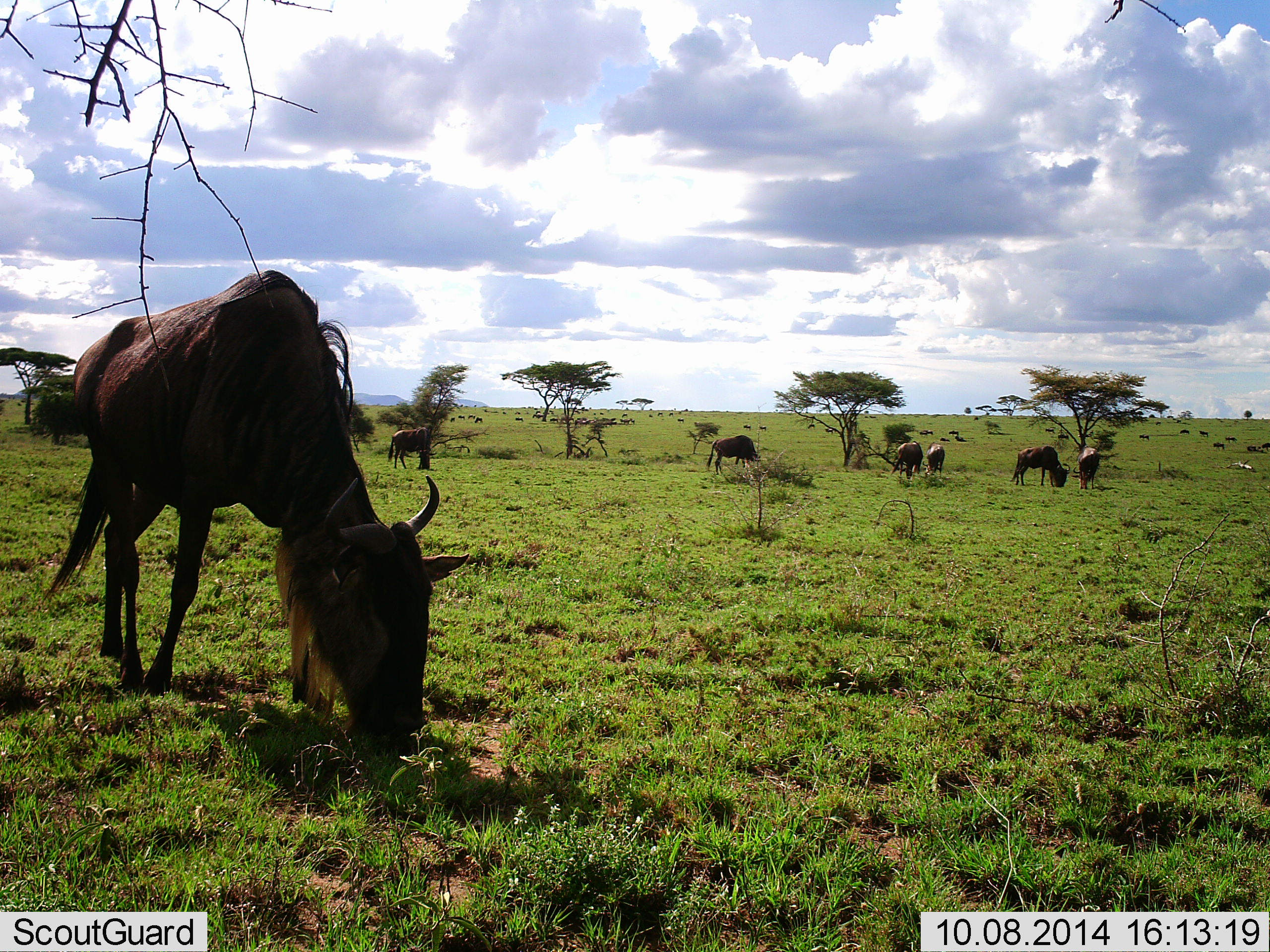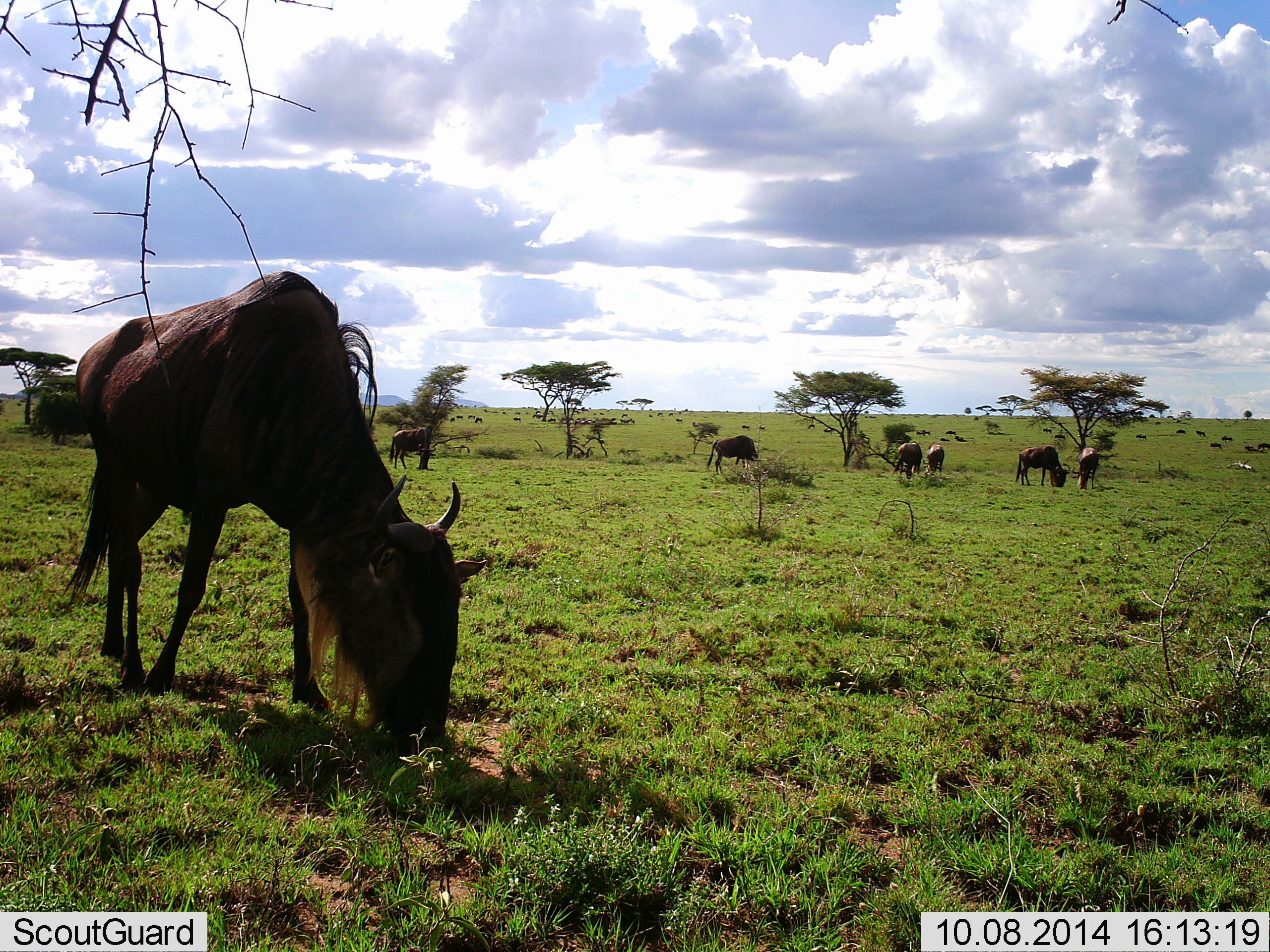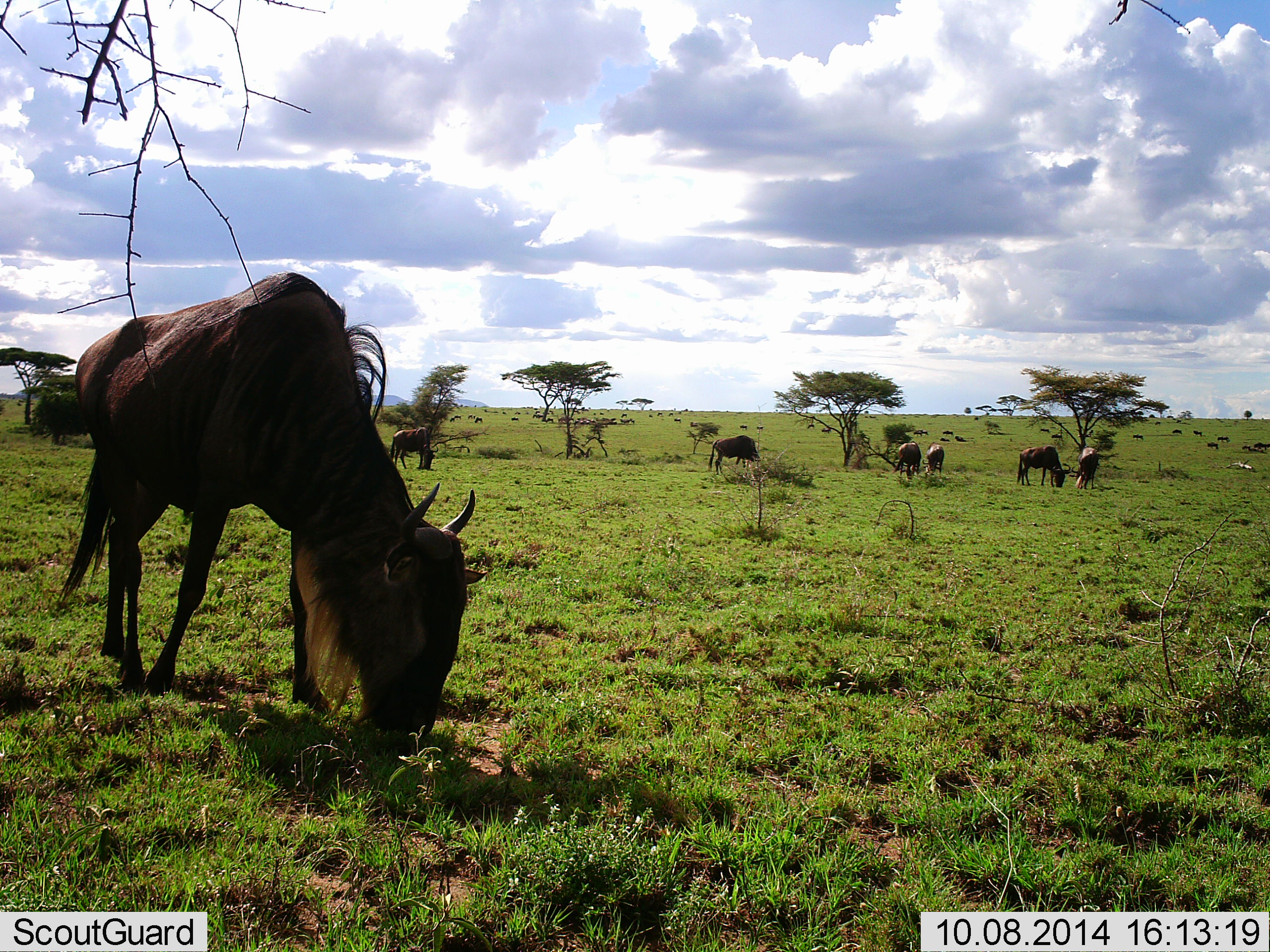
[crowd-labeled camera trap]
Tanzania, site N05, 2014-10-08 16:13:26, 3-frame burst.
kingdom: Animalia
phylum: Chordata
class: Mammalia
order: Artiodactyla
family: Bovidae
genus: Connochaetes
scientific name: Connochaetes taurinus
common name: blue wildebeest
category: wildebeest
Wildebeest (blue wildebeest) (Connochaetes taurinus), count 11-50. Behavior (volunteer vote fractions): standing 30%, resting 0%, moving 40%, interacting 0%. Young present (vote fraction): 0%. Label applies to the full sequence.